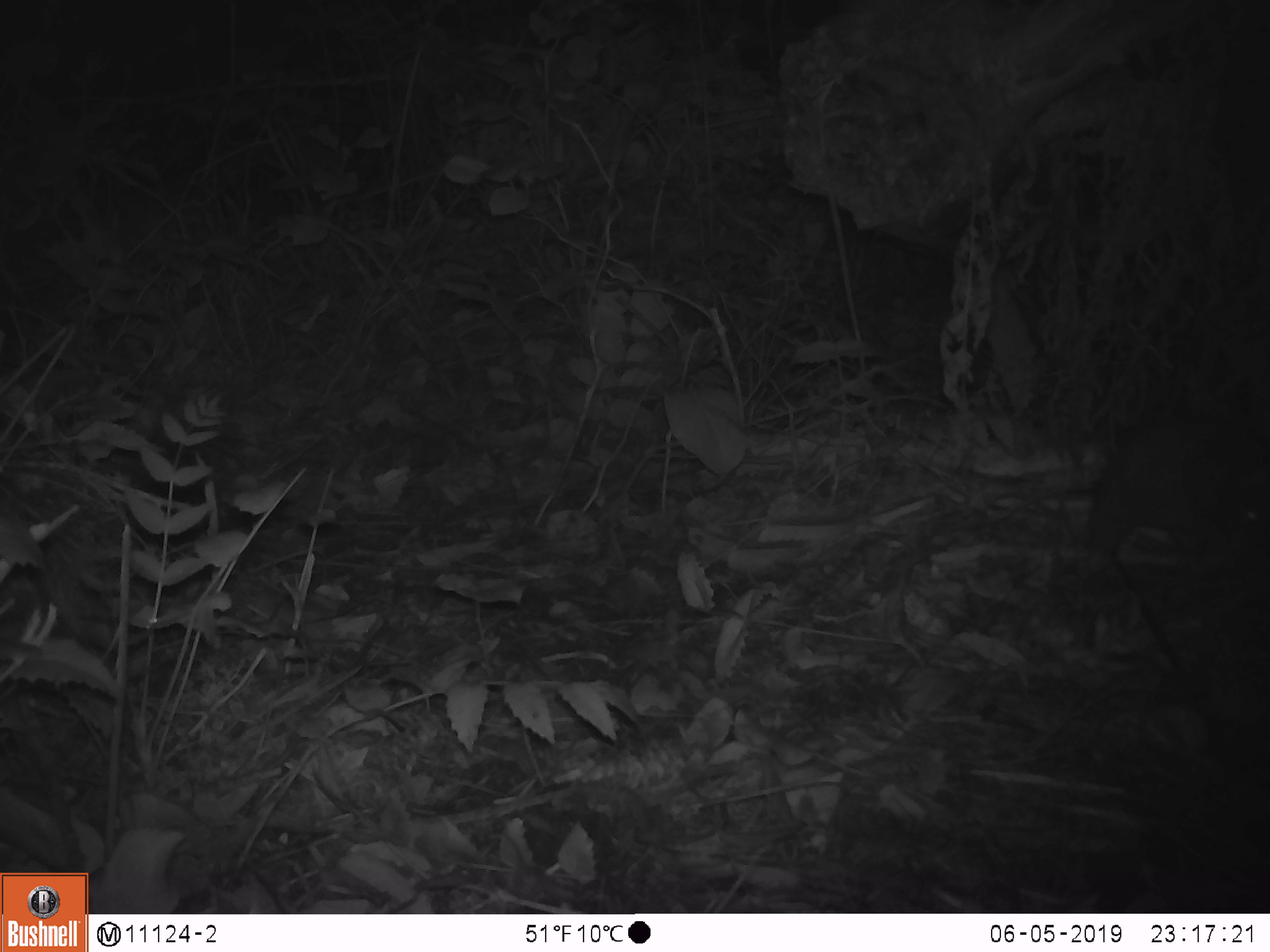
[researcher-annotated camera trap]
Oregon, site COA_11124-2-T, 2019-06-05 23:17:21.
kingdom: Animalia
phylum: Chordata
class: Mammalia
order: Rodentia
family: Aplodontiidae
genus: Aplodontia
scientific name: Aplodontia rufa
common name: mountain beaver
Mountain beaver (Aplodontia rufa).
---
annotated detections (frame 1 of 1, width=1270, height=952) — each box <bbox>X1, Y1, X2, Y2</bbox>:
mountain beaver: <bbox>1082, 414, 1265, 563</bbox>